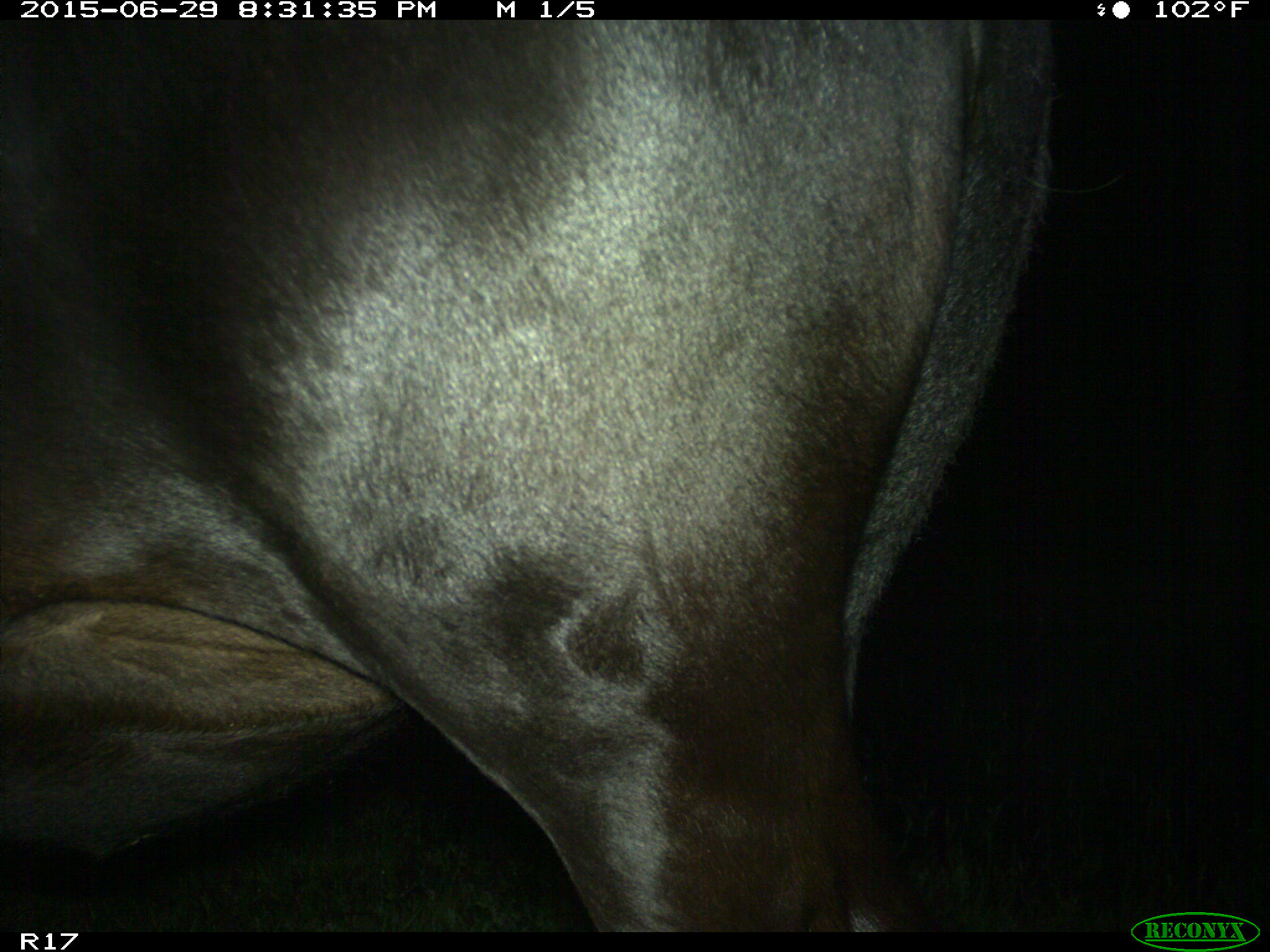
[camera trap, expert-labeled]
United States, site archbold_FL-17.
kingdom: Animalia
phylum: Chordata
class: Mammalia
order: Artiodactyla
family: Bovidae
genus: Bos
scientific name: Bos taurus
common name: domestic cow